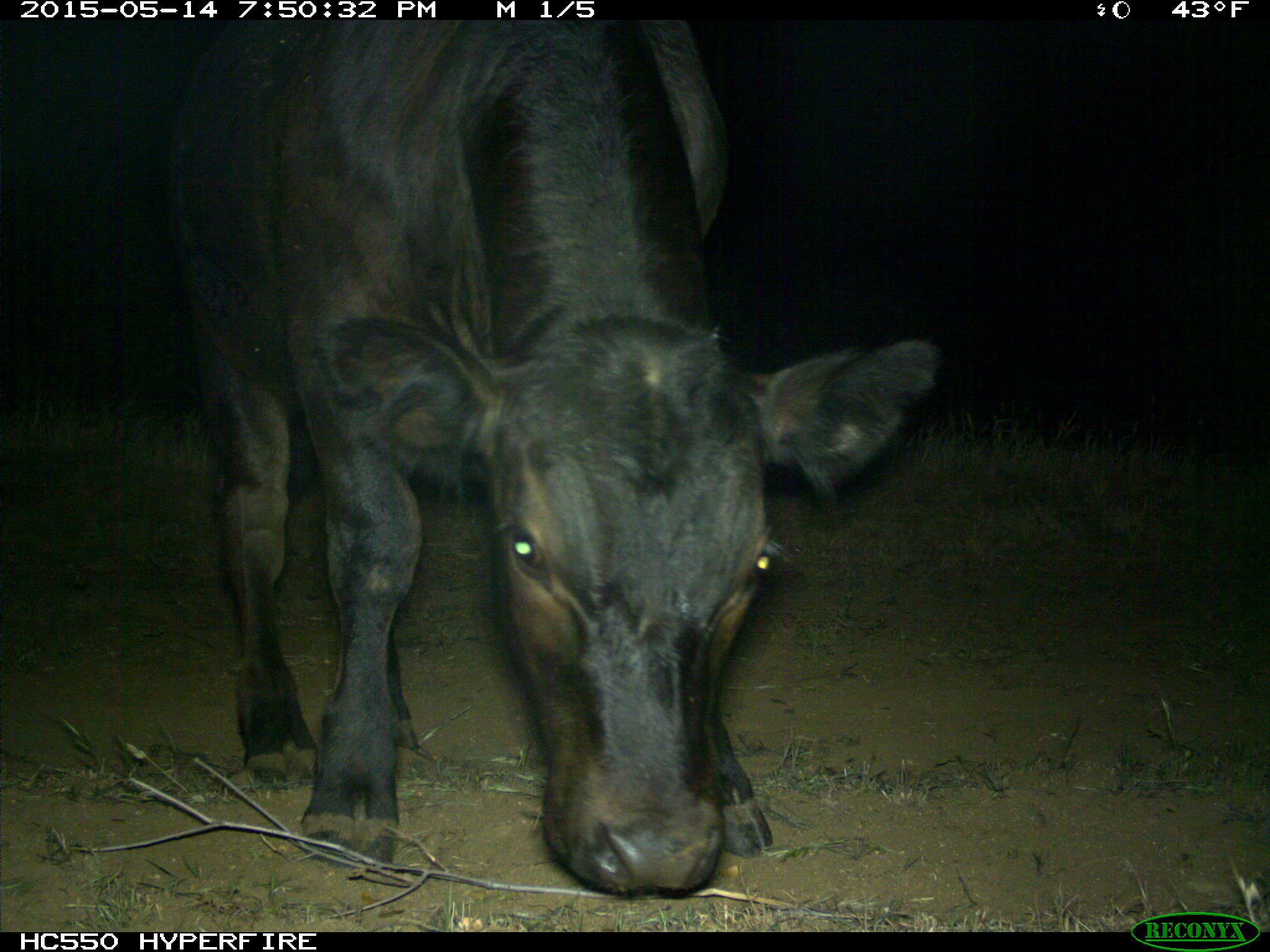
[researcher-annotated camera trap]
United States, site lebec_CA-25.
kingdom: Animalia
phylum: Chordata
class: Mammalia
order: Artiodactyla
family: Bovidae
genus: Bos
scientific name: Bos taurus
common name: domestic cow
Bos taurus (domestic cow).